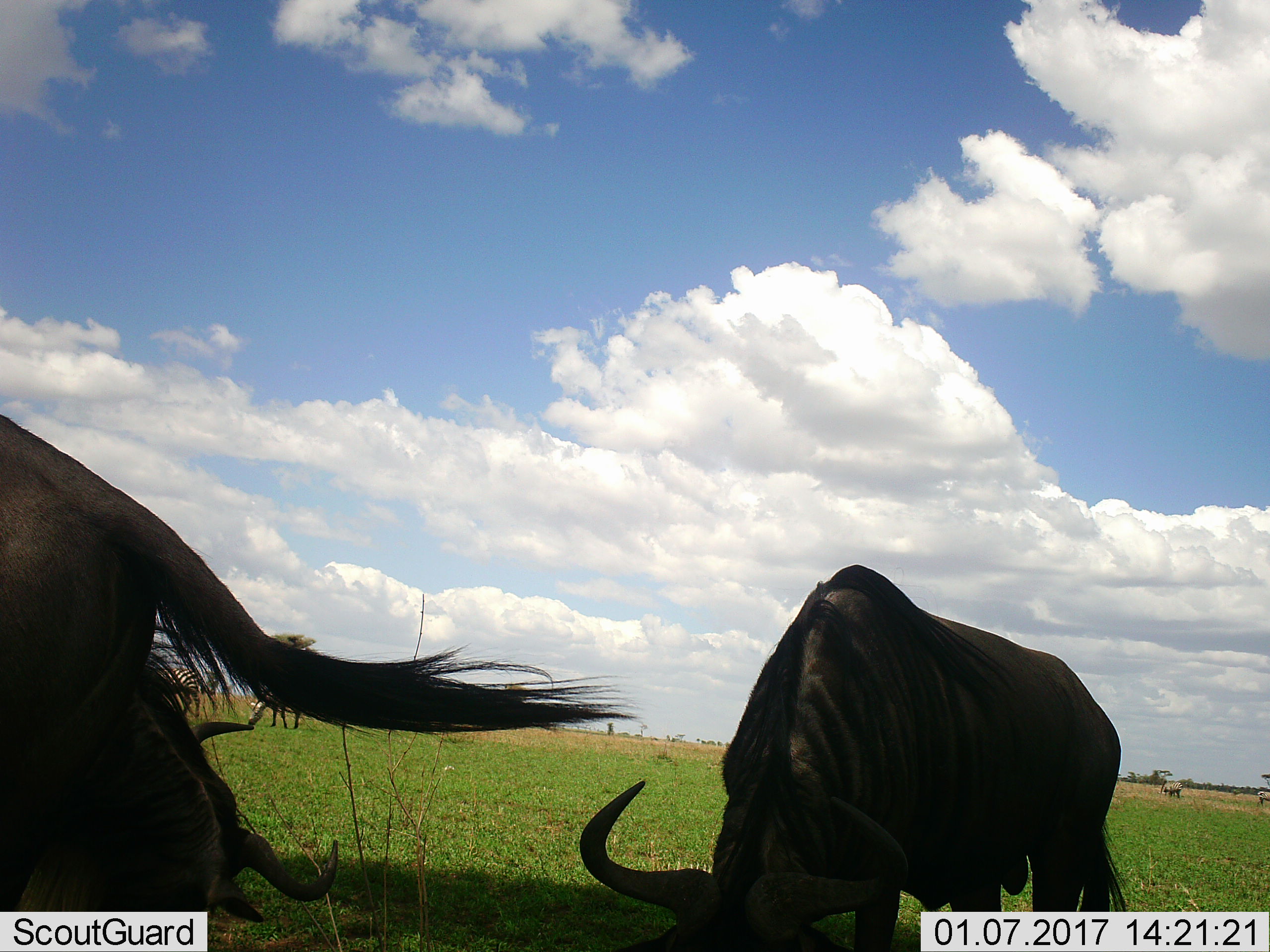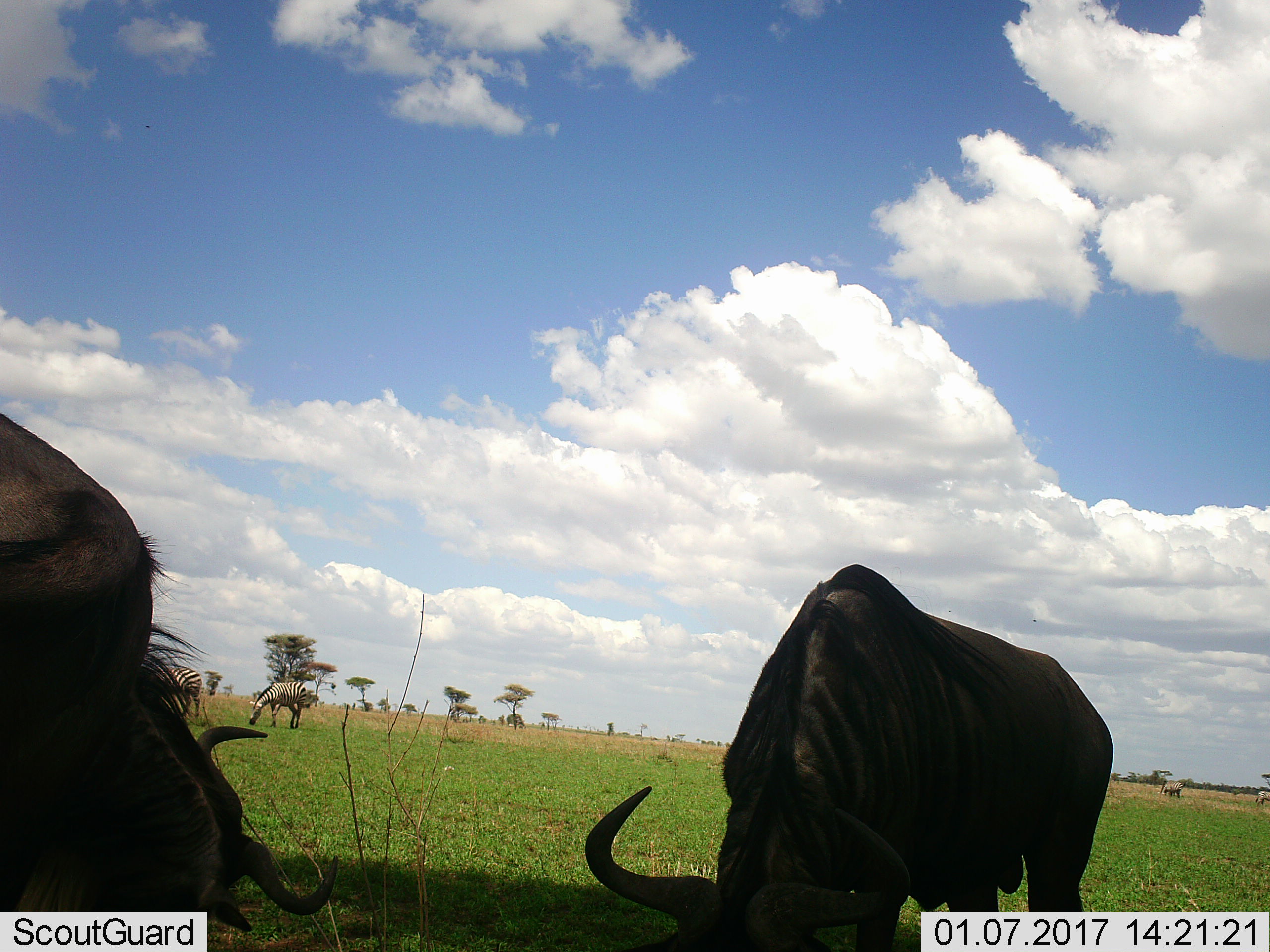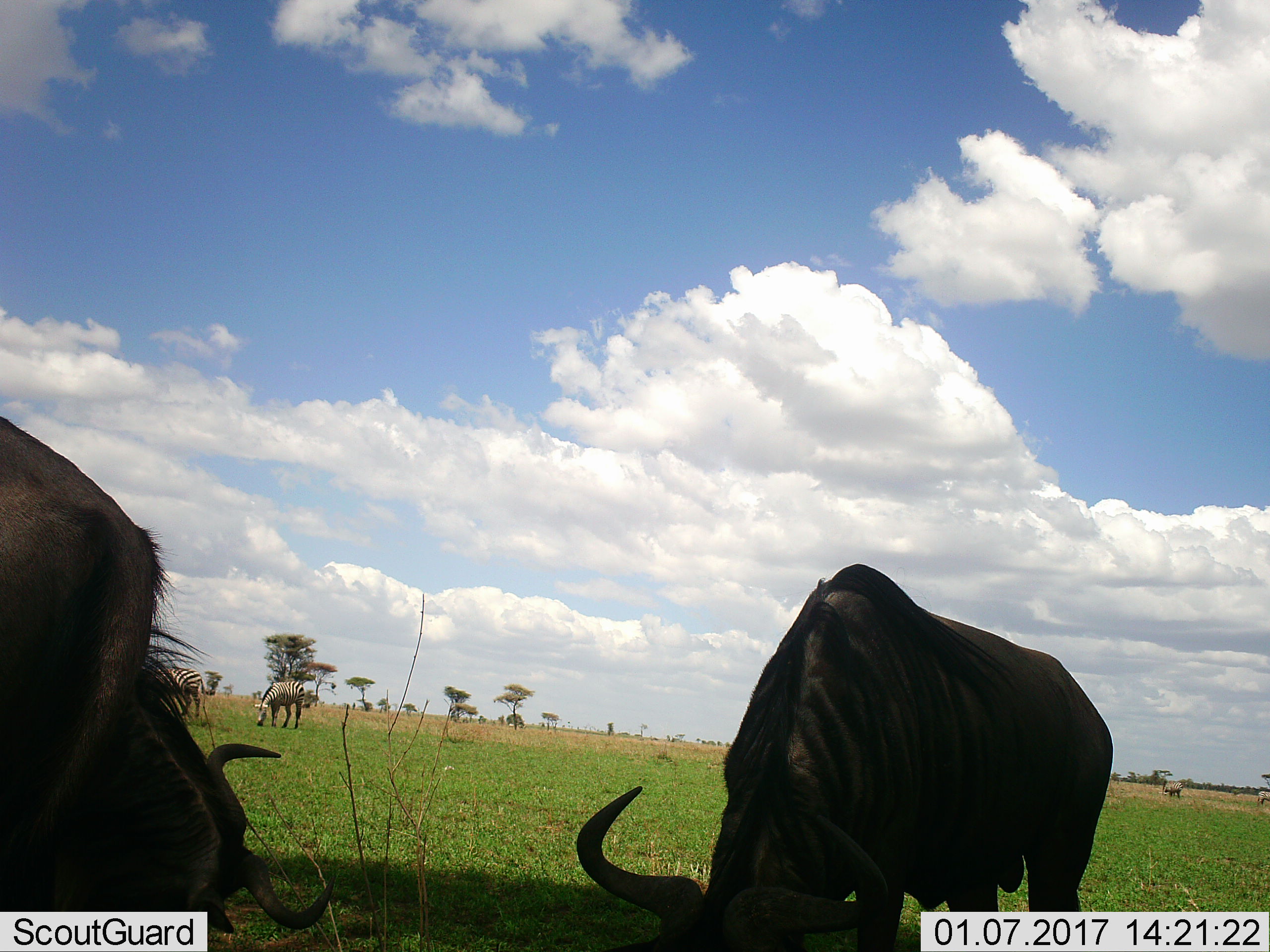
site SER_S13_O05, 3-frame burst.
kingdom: Animalia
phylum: Chordata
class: Mammalia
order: Artiodactyla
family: Bovidae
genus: Connochaetes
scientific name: Connochaetes taurinus taurinus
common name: blue wildebeest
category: wildebeestblue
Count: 2.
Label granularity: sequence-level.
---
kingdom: Animalia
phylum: Chordata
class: Mammalia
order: Perissodactyla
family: Equidae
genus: Equus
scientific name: Equus quagga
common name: plains zebra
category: zebraplains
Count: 4.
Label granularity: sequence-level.